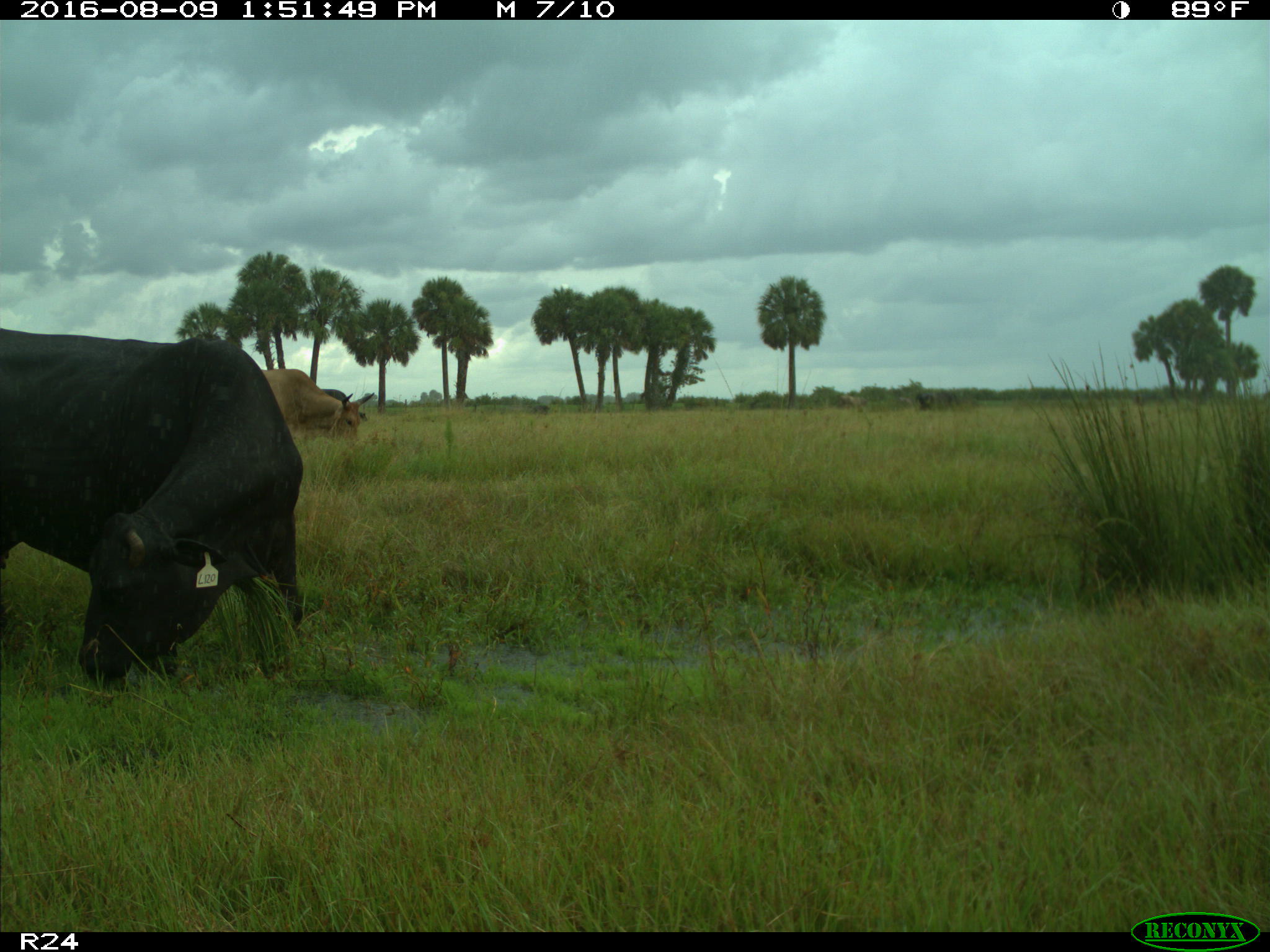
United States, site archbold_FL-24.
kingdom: Animalia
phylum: Chordata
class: Mammalia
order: Artiodactyla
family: Bovidae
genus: Bos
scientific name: Bos taurus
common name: domestic cow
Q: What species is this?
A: Bos taurus (domestic cow).